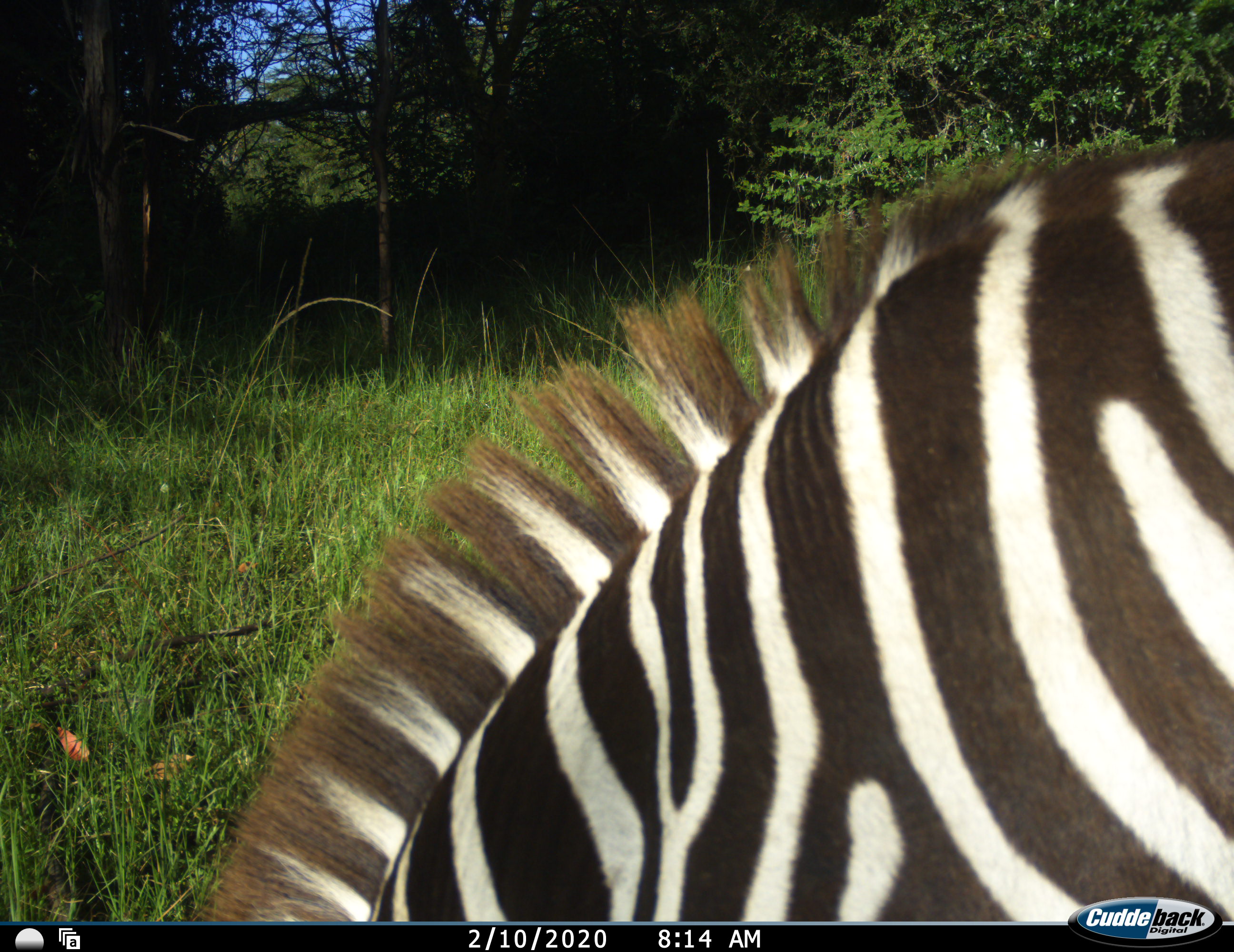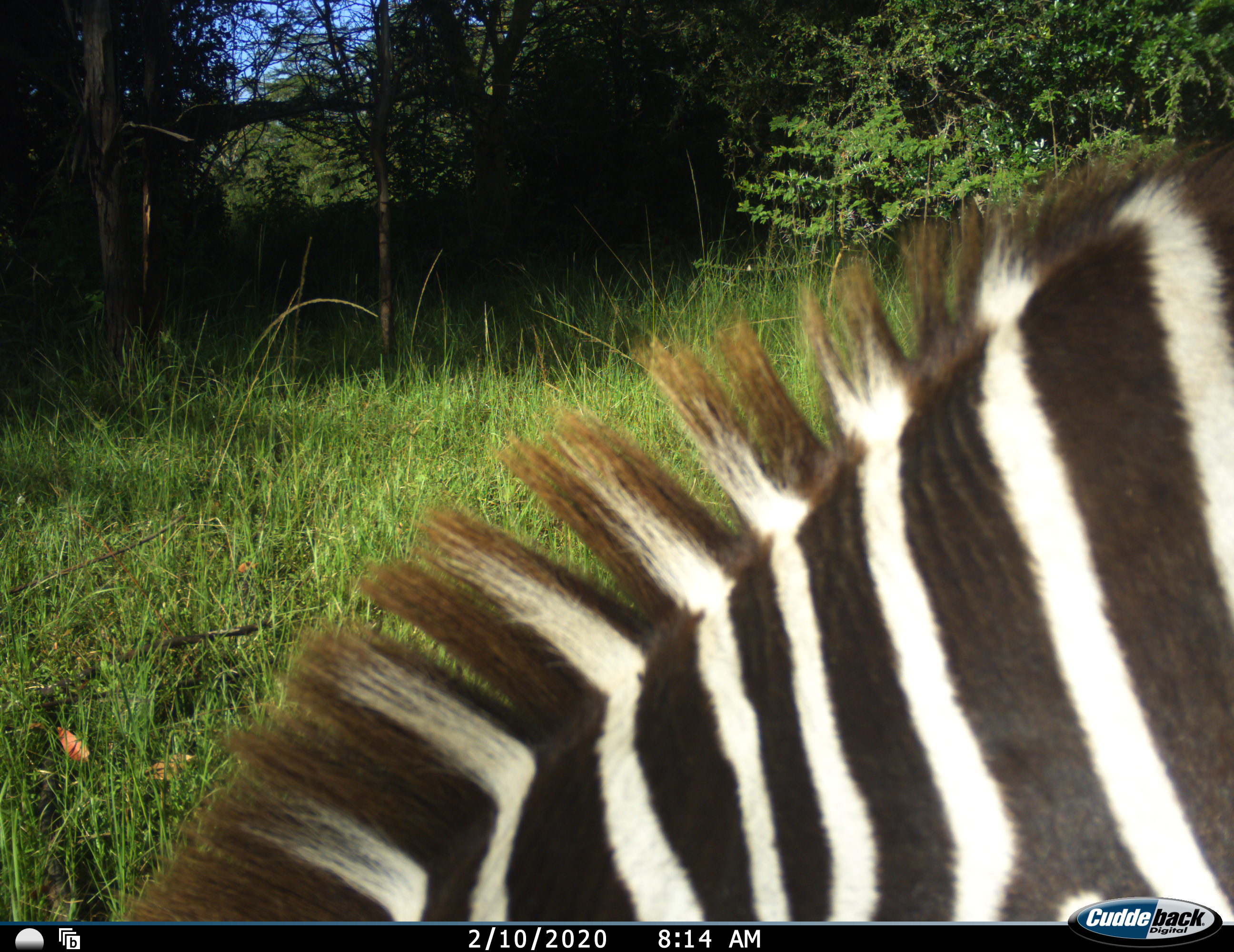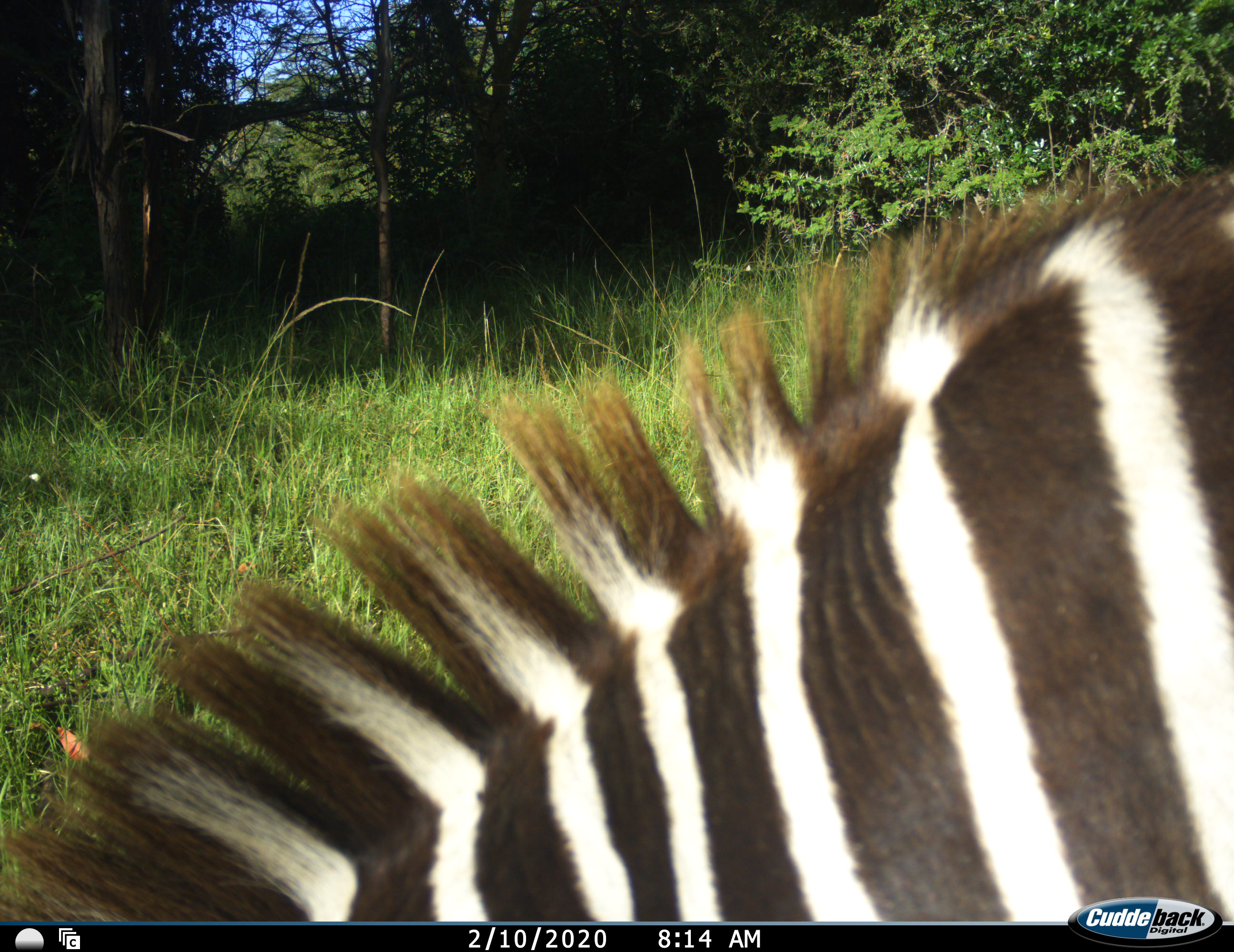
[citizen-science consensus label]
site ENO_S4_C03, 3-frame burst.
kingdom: Animalia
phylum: Chordata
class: Mammalia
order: Perissodactyla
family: Equidae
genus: Equus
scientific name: Equus quagga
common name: plains zebra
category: zebraplains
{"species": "zebraplains (plains zebra) (Equus quagga)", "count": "1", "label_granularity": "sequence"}